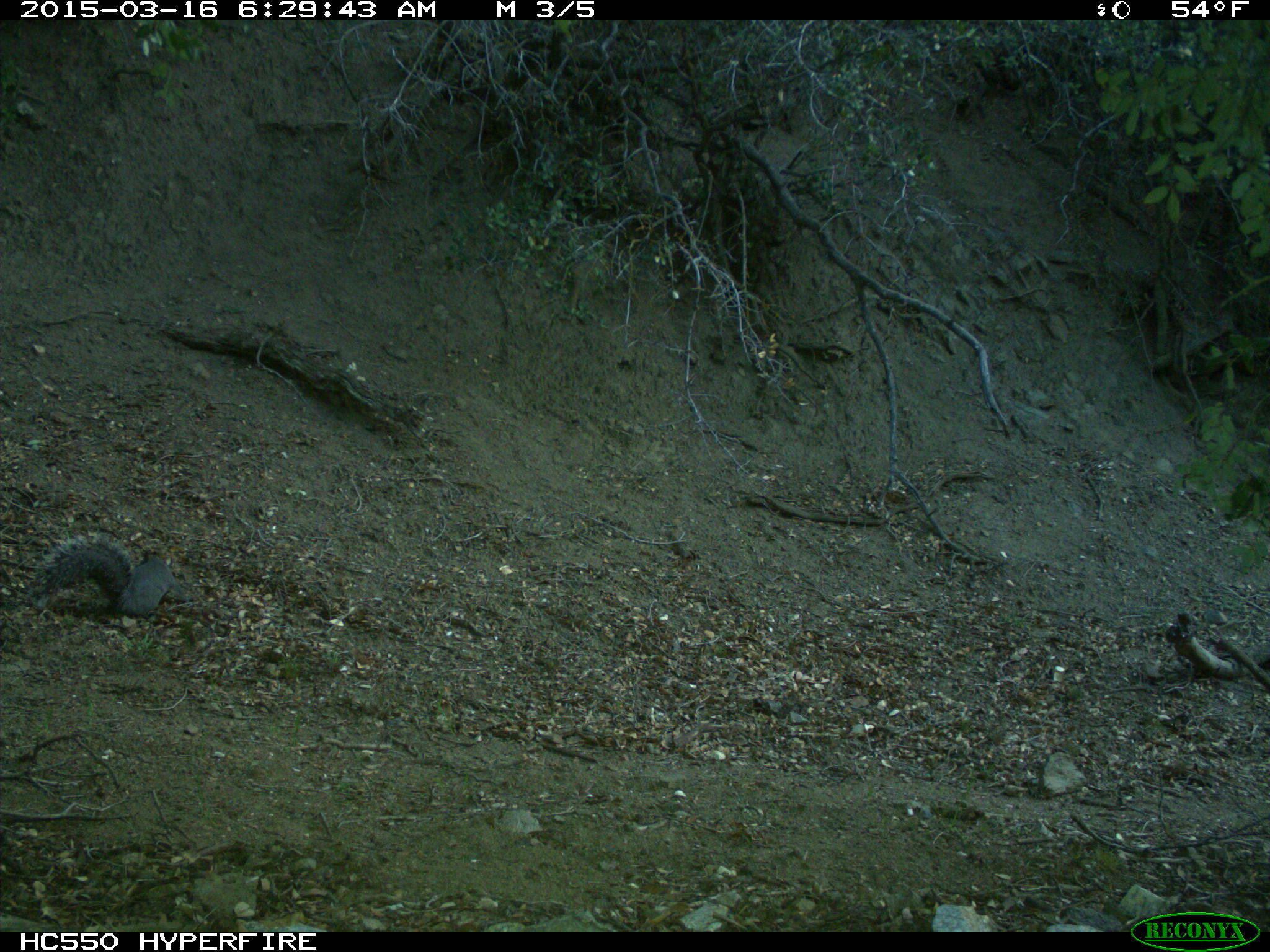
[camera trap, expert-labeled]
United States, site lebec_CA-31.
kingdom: Animalia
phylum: Chordata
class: Mammalia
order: Rodentia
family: Sciuridae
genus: Sciurus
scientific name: Sciurus carolinensis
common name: eastern gray squirrel